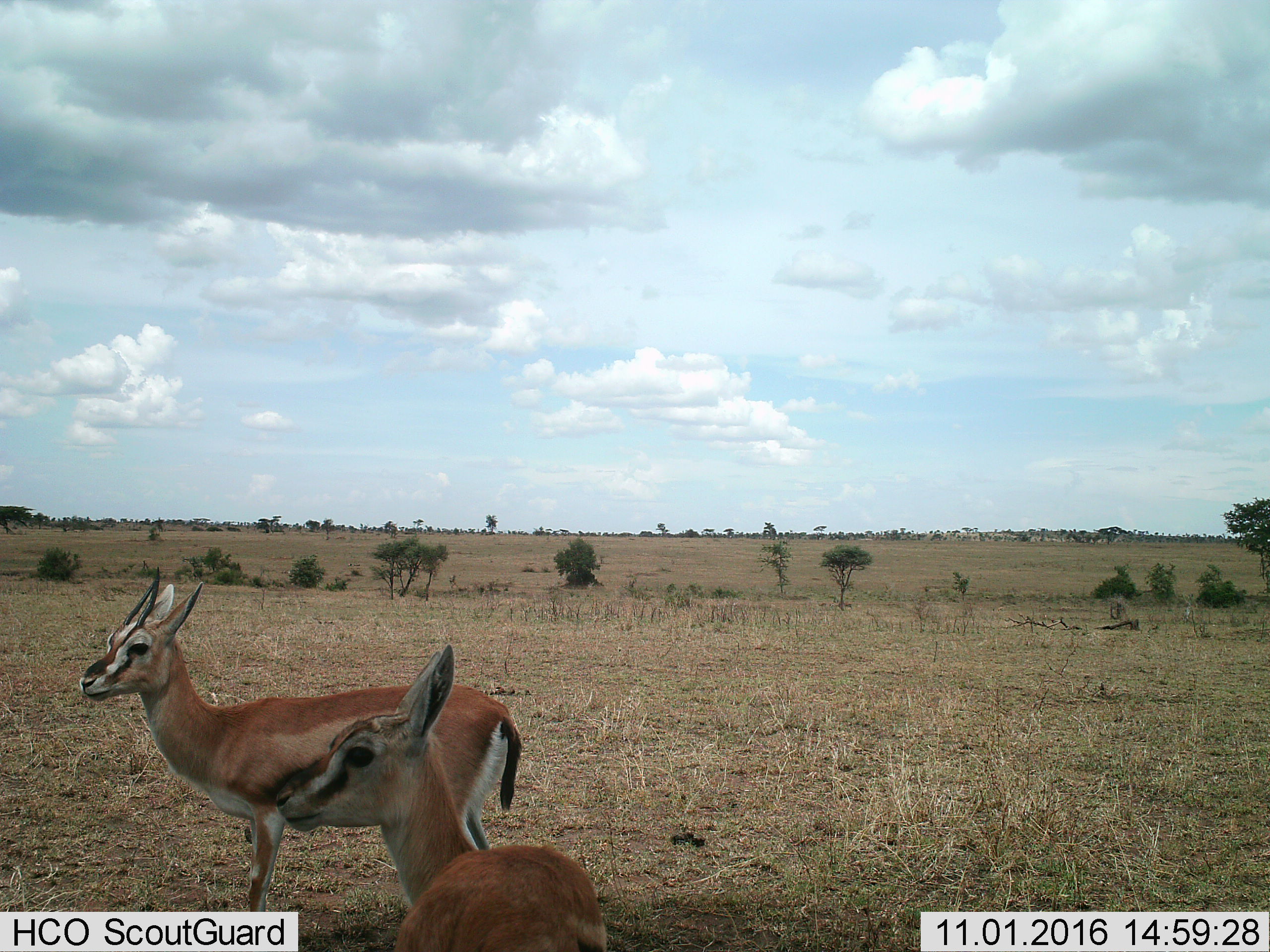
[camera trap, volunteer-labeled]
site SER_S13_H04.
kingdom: Animalia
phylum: Chordata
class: Mammalia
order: Artiodactyla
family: Bovidae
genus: Eudorcas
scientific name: Eudorcas thomsonii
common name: thomson's gazelle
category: gazellethomsons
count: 2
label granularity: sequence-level